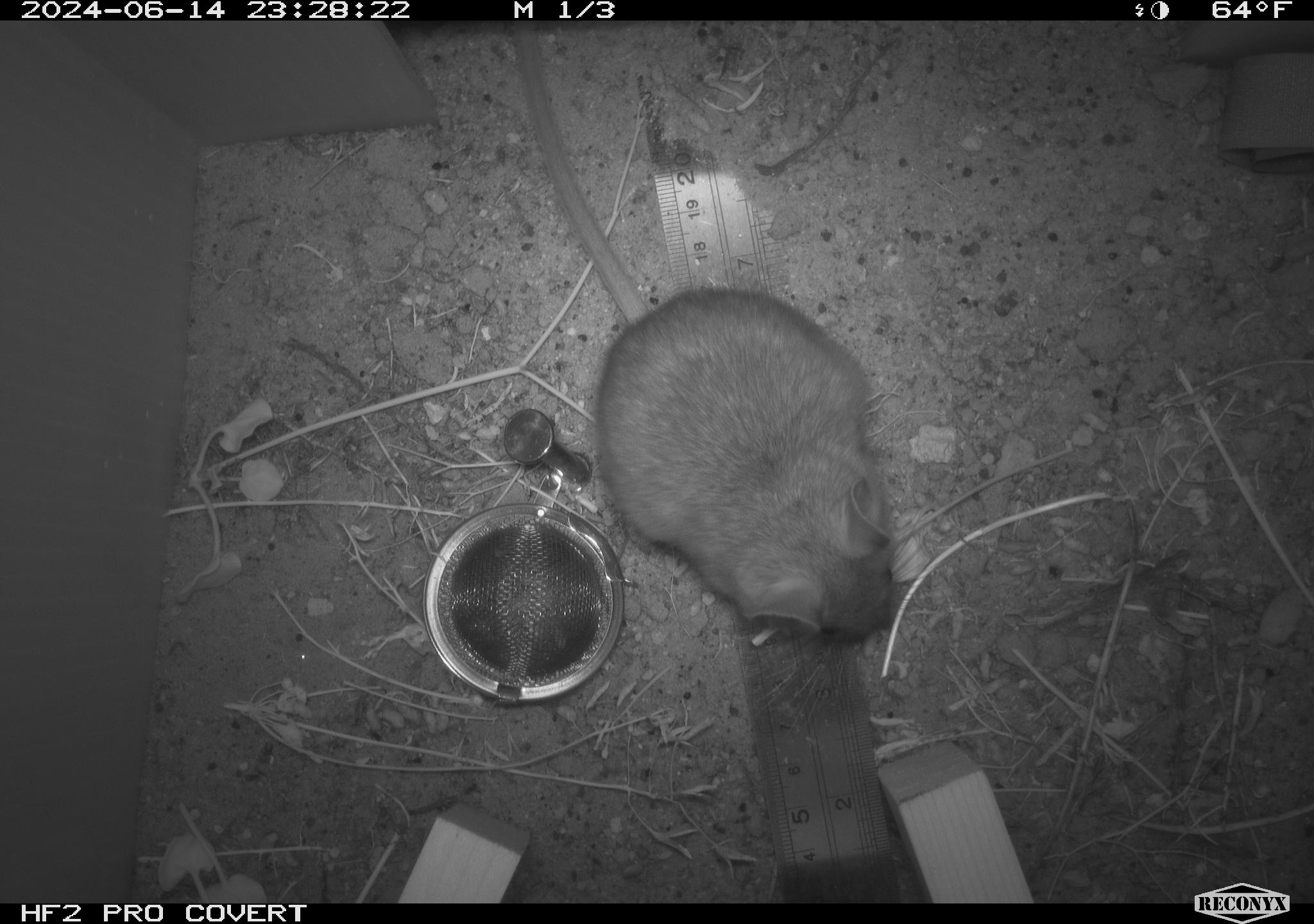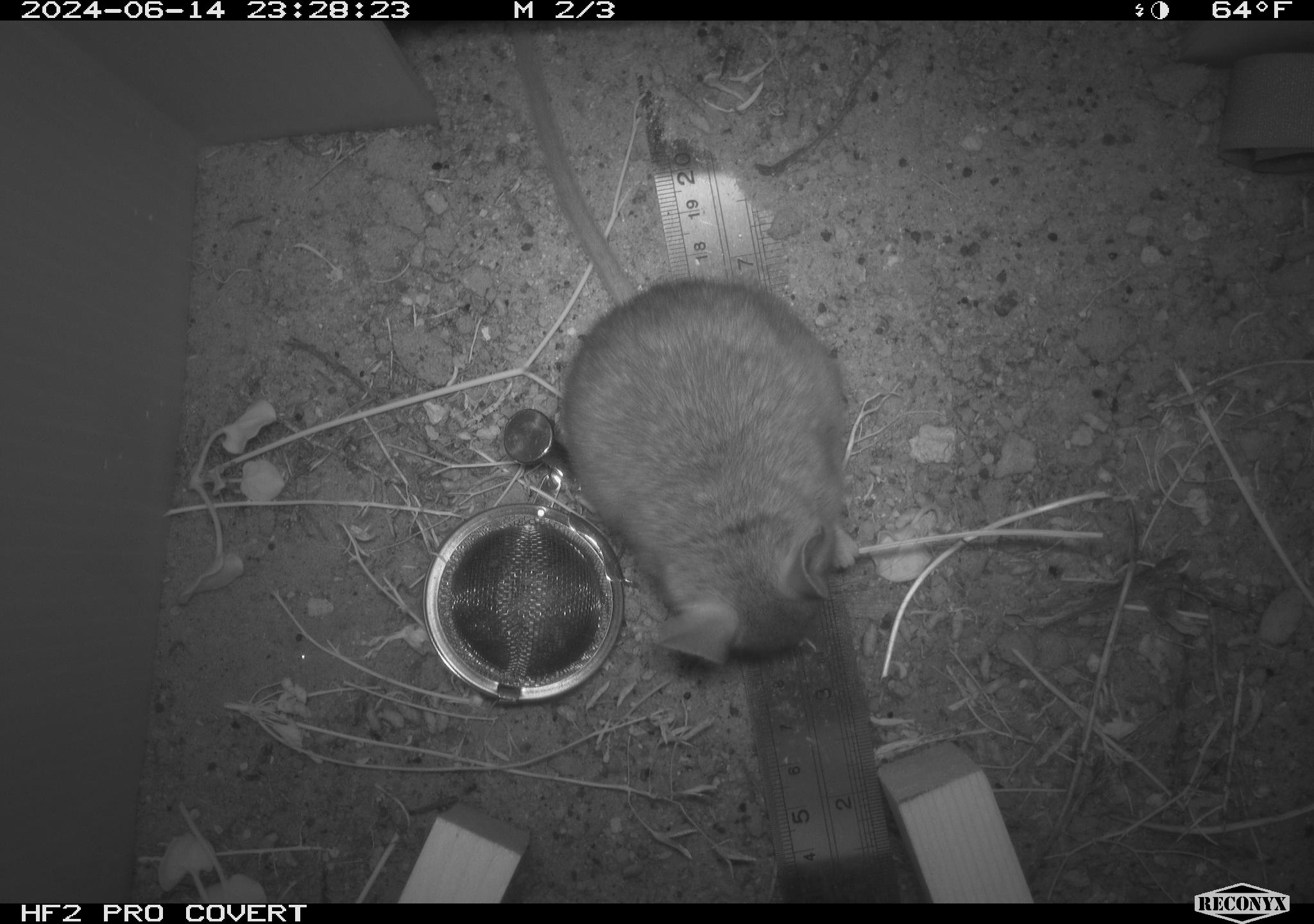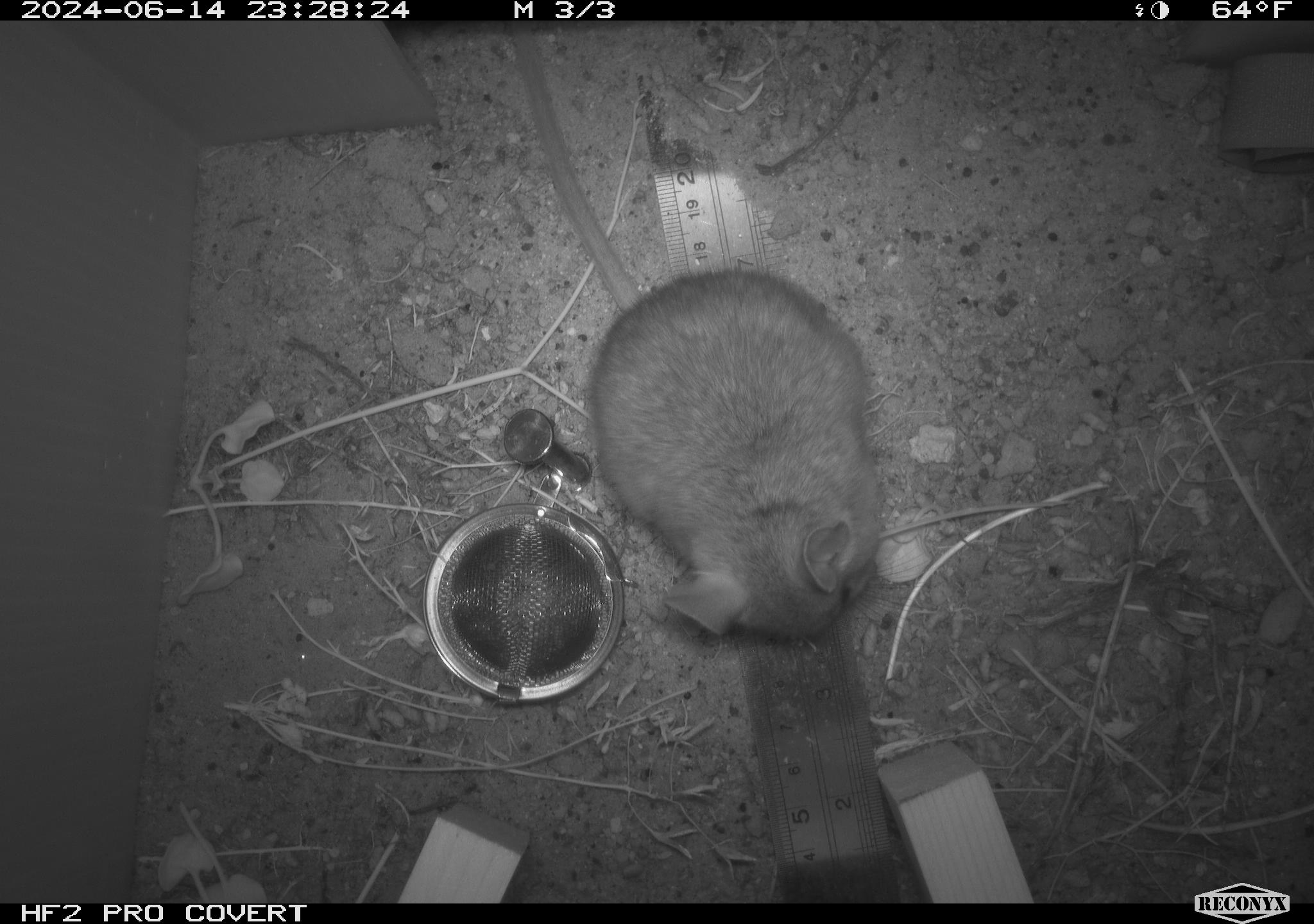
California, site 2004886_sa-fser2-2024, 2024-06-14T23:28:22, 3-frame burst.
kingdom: Animalia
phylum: Chordata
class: Mammalia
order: Rodentia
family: Cricetidae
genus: Neotoma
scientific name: Neotoma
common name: pack rat or woodrat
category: neotoma species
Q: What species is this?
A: Neotoma species (pack rat or woodrat) (Neotoma).